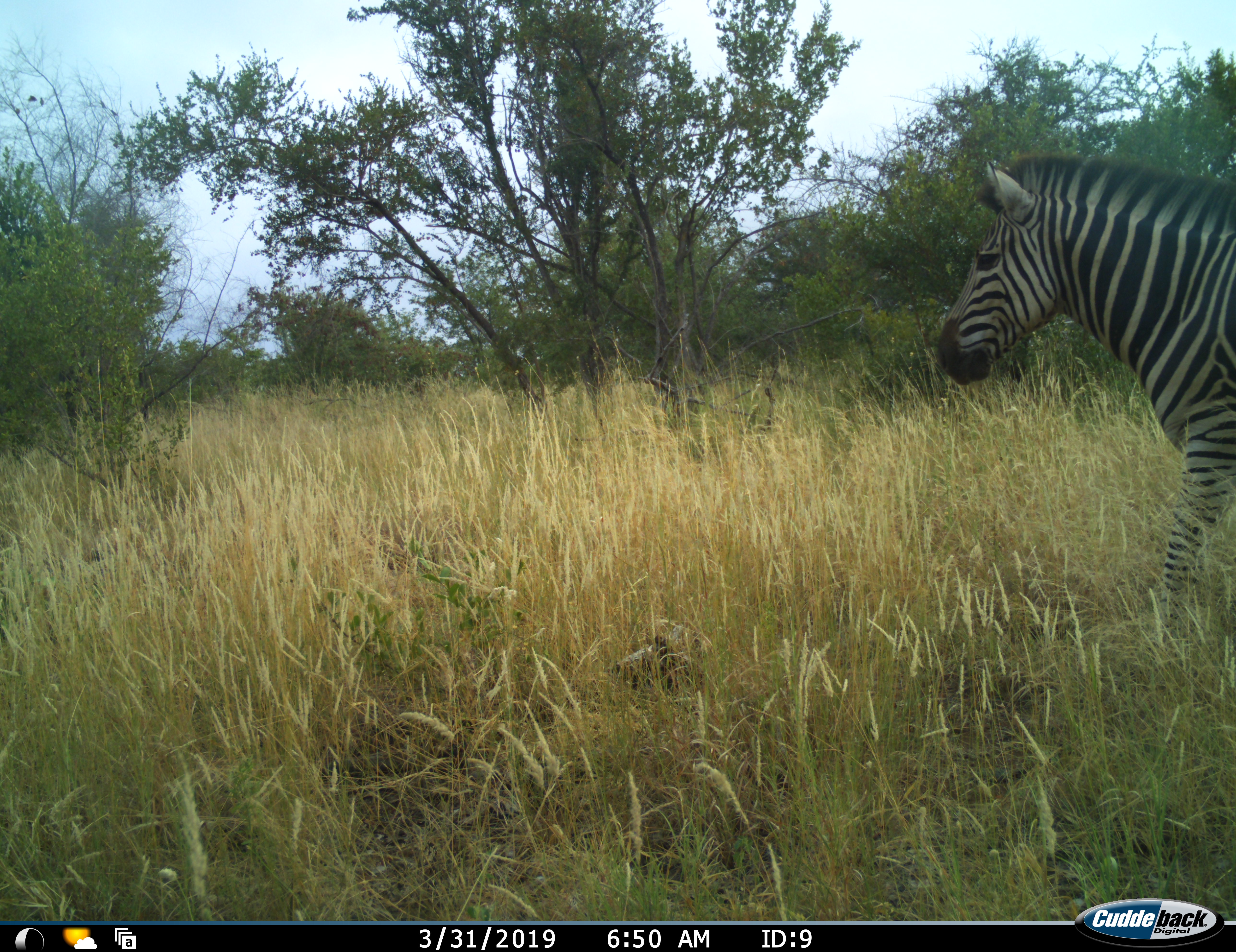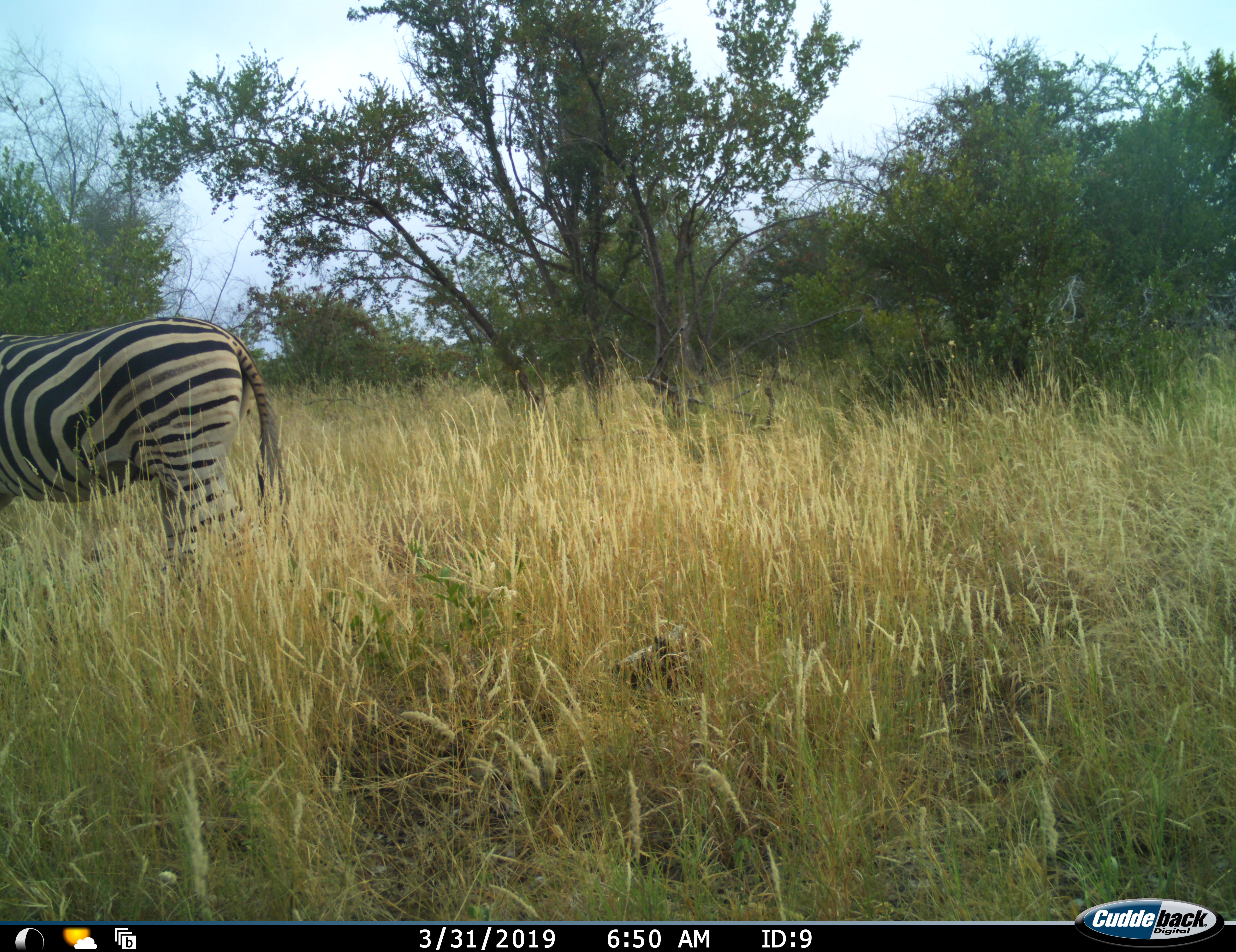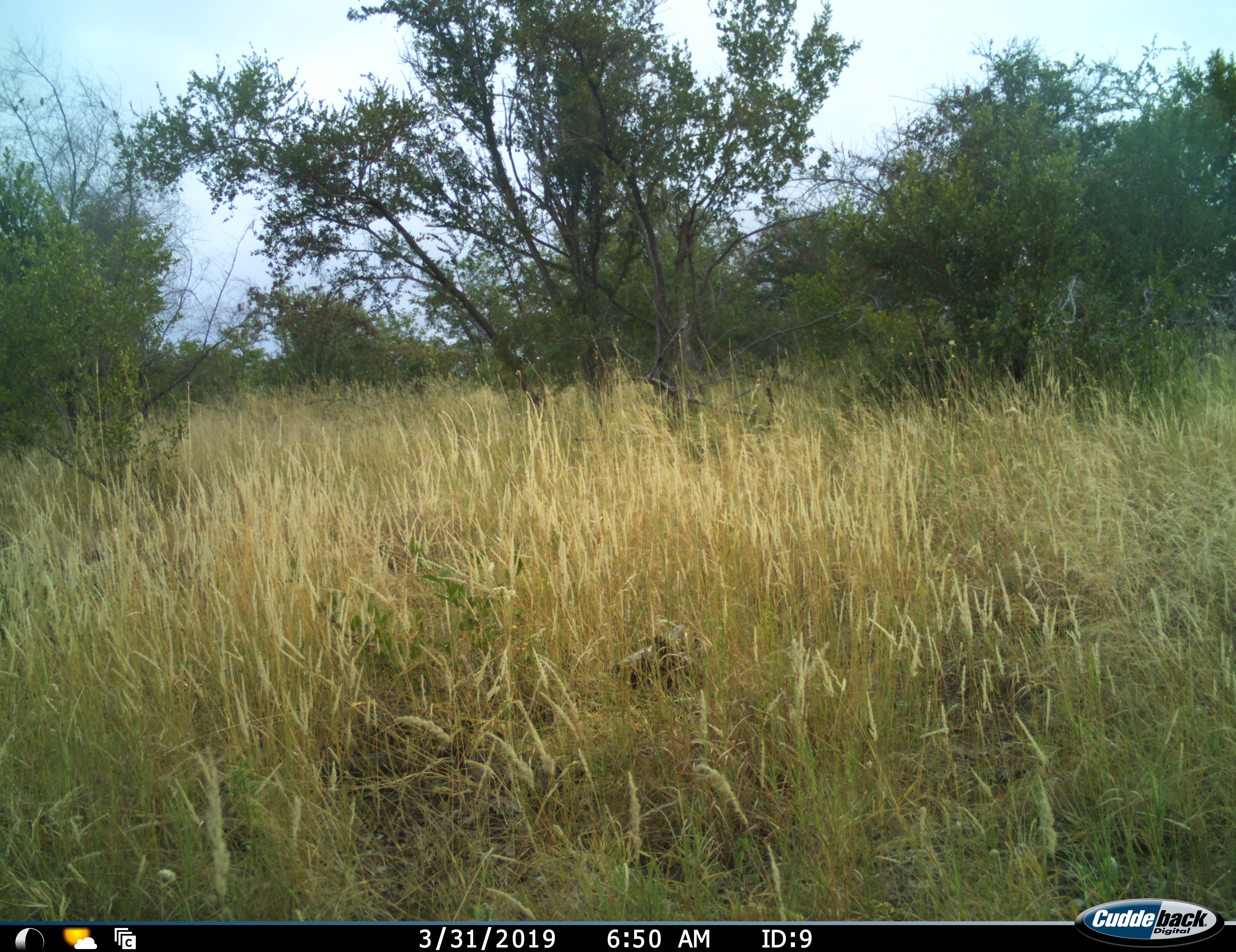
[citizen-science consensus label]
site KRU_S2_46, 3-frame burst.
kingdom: Animalia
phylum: Chordata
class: Mammalia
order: Perissodactyla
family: Equidae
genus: Equus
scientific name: Equus quagga burchellii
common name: burchell's zebra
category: zebraburchells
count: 1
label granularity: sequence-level